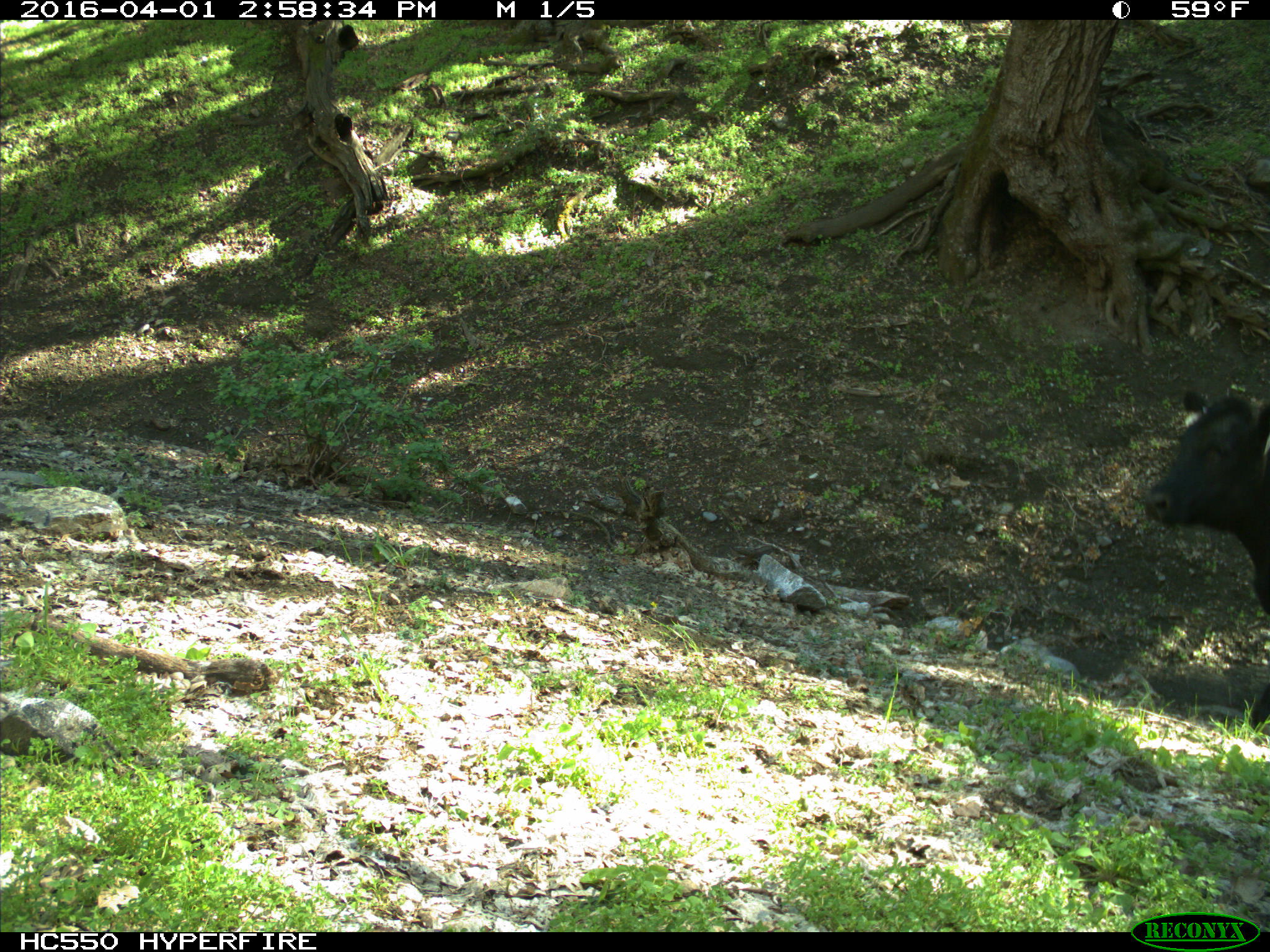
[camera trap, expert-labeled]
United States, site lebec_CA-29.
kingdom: Animalia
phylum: Chordata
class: Mammalia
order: Artiodactyla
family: Bovidae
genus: Bos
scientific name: Bos taurus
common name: domestic cow